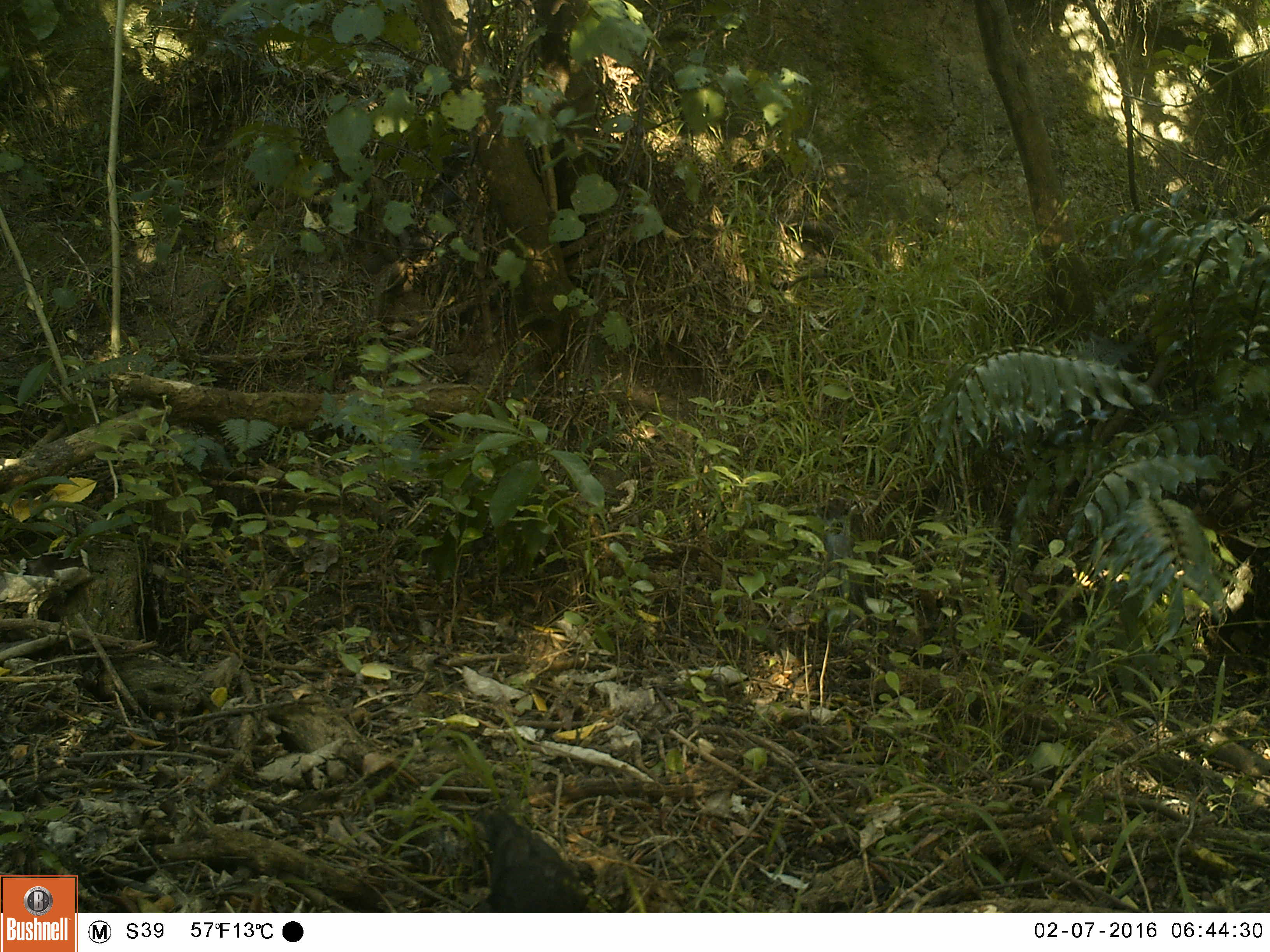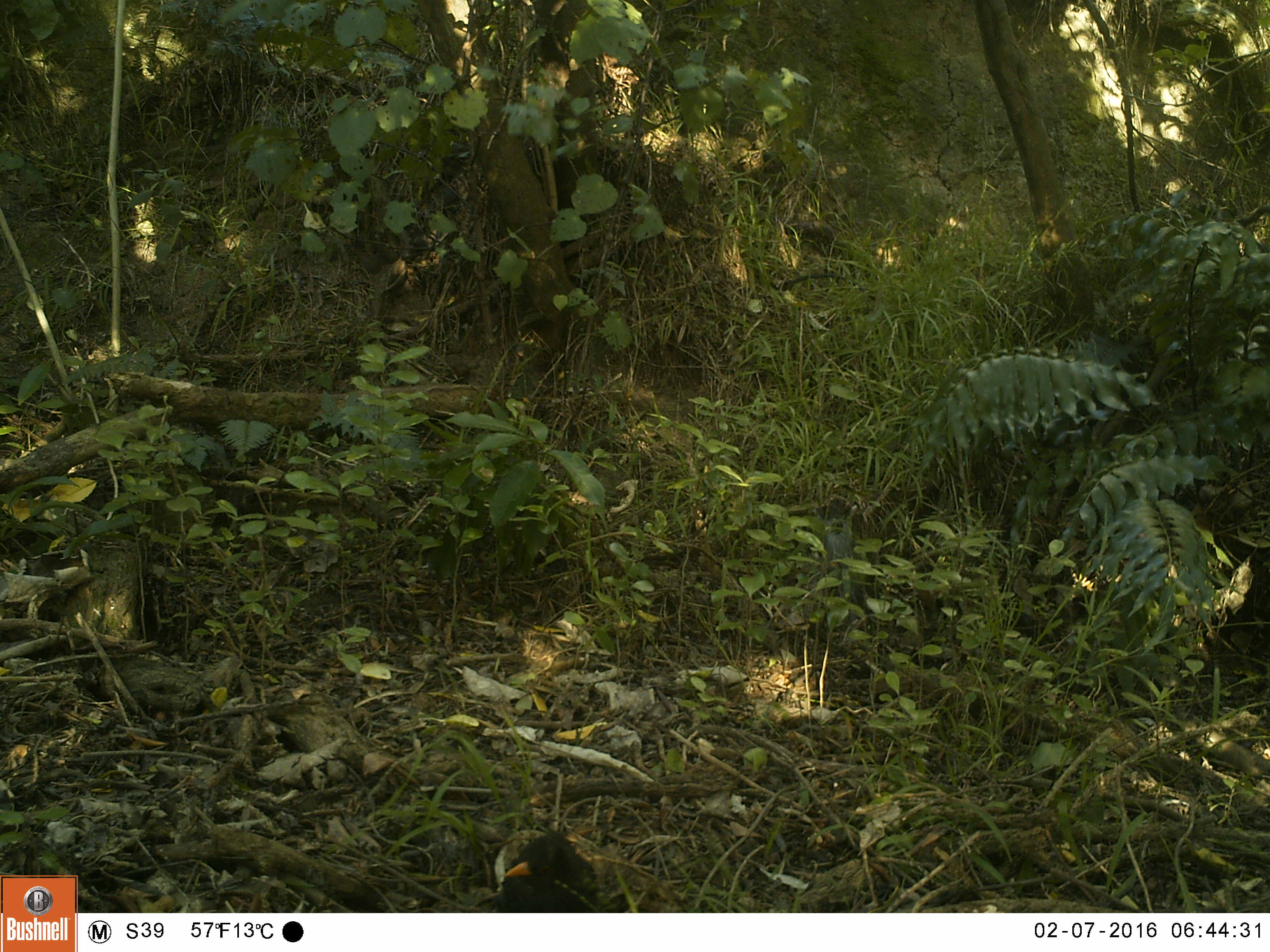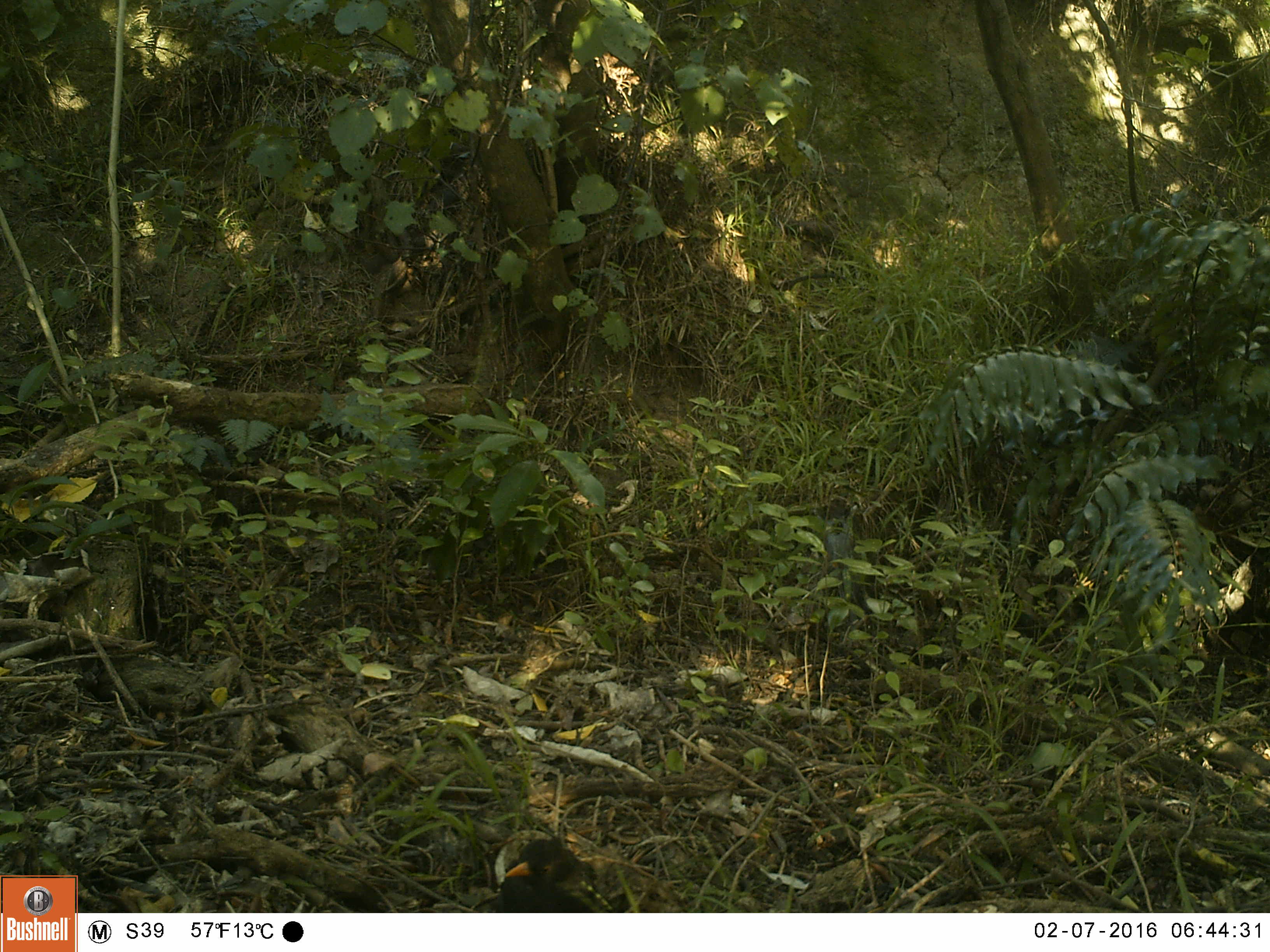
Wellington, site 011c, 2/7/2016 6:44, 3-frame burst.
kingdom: Animalia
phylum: Chordata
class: Aves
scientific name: Aves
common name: bird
Bird (Aves).